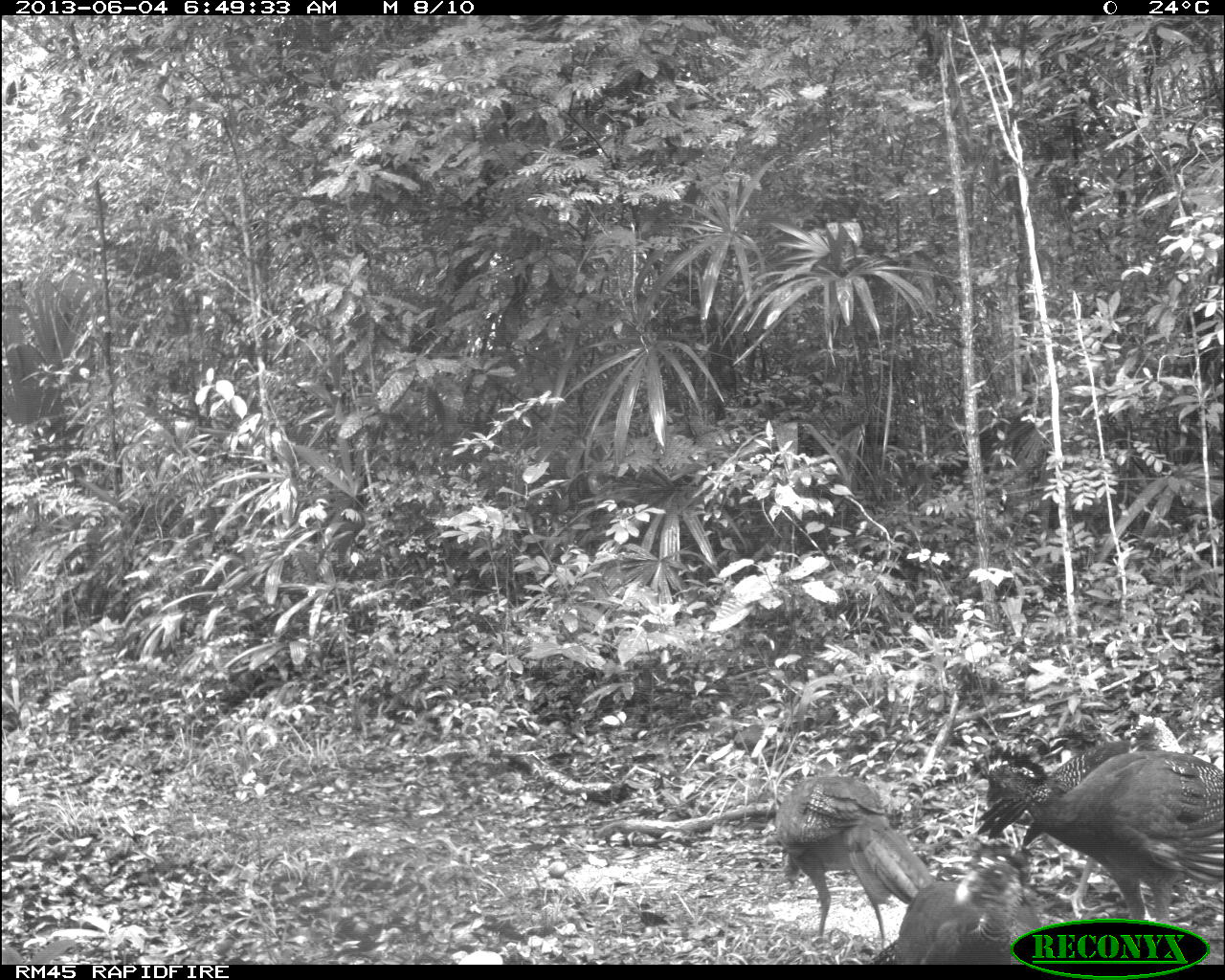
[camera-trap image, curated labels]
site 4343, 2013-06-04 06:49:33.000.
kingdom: Animalia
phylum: Chordata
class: Aves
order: Galliformes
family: Cracidae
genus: Crax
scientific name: Crax rubra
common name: great curassow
Crax rubra (great curassow), count 4, sex female.